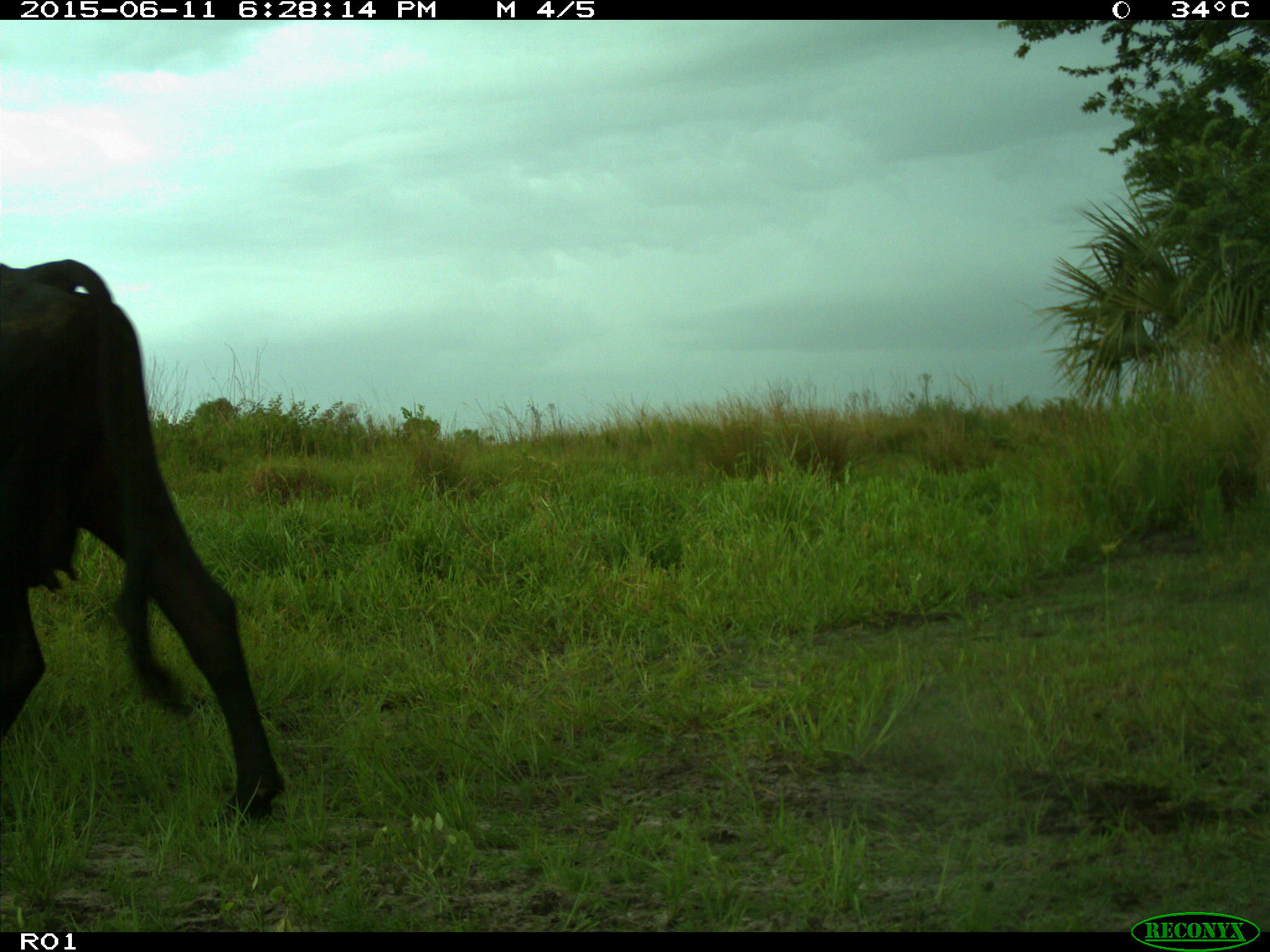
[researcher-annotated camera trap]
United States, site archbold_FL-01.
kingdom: Animalia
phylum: Chordata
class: Mammalia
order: Artiodactyla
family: Bovidae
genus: Bos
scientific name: Bos taurus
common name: domestic cow